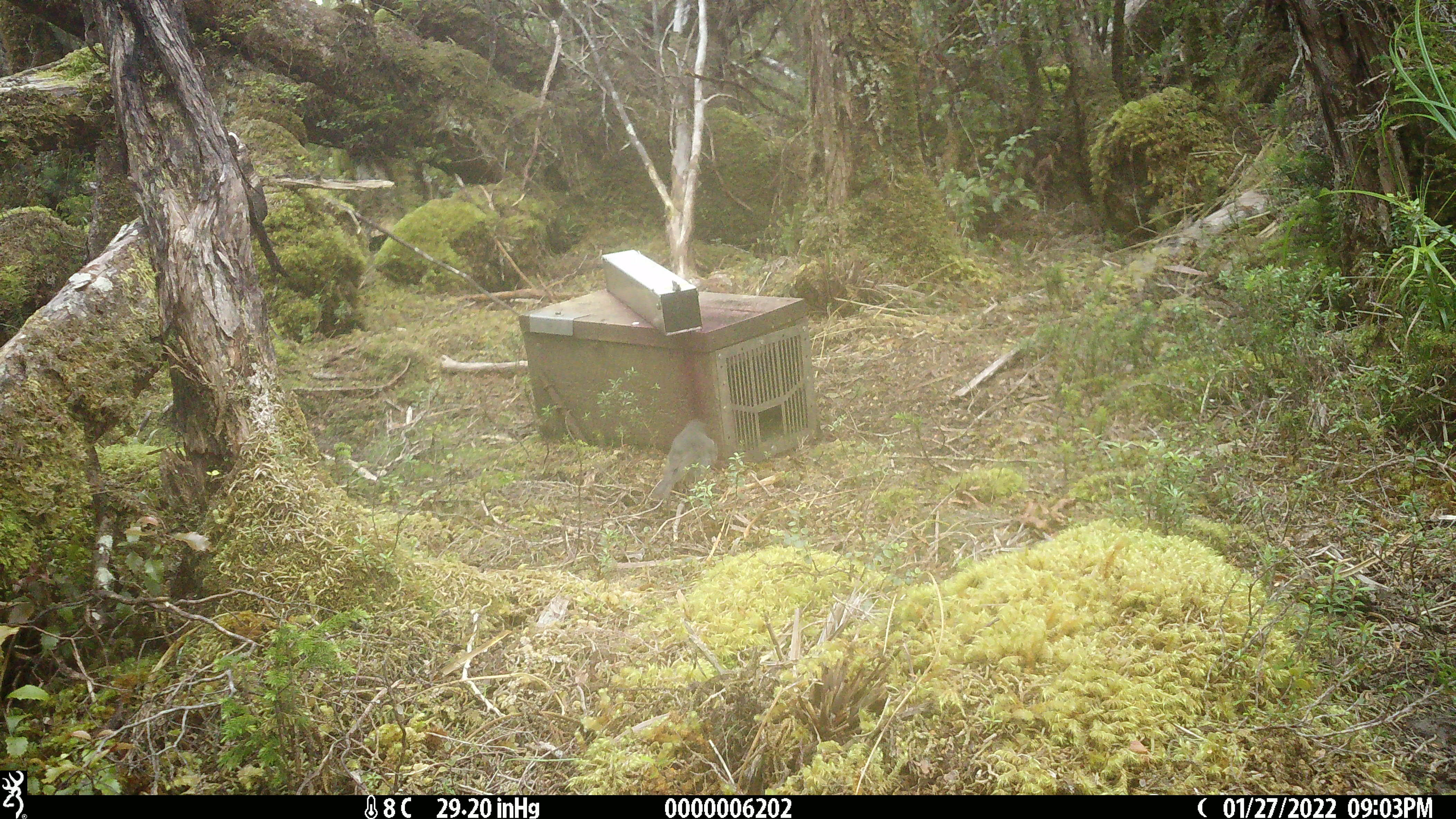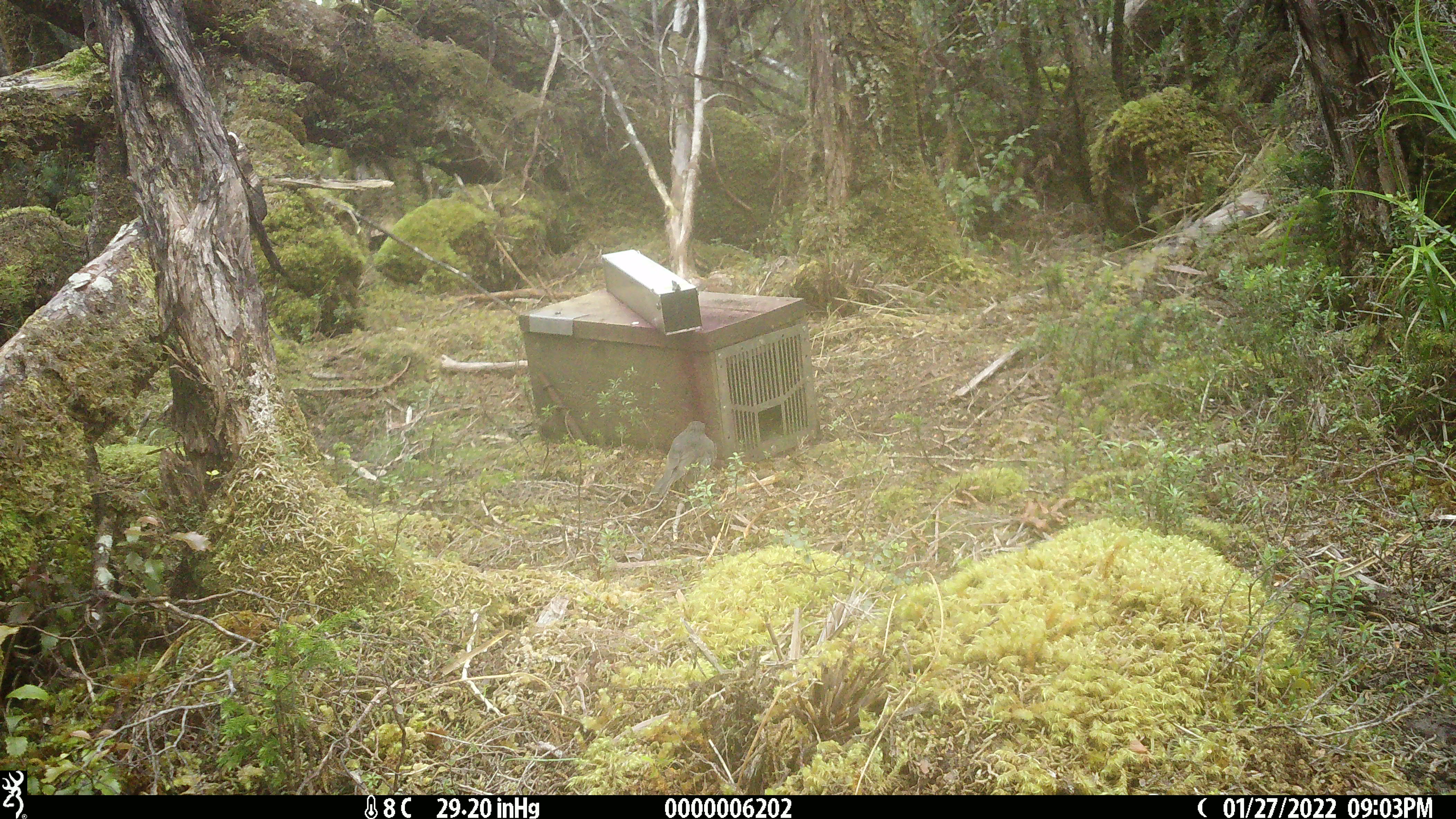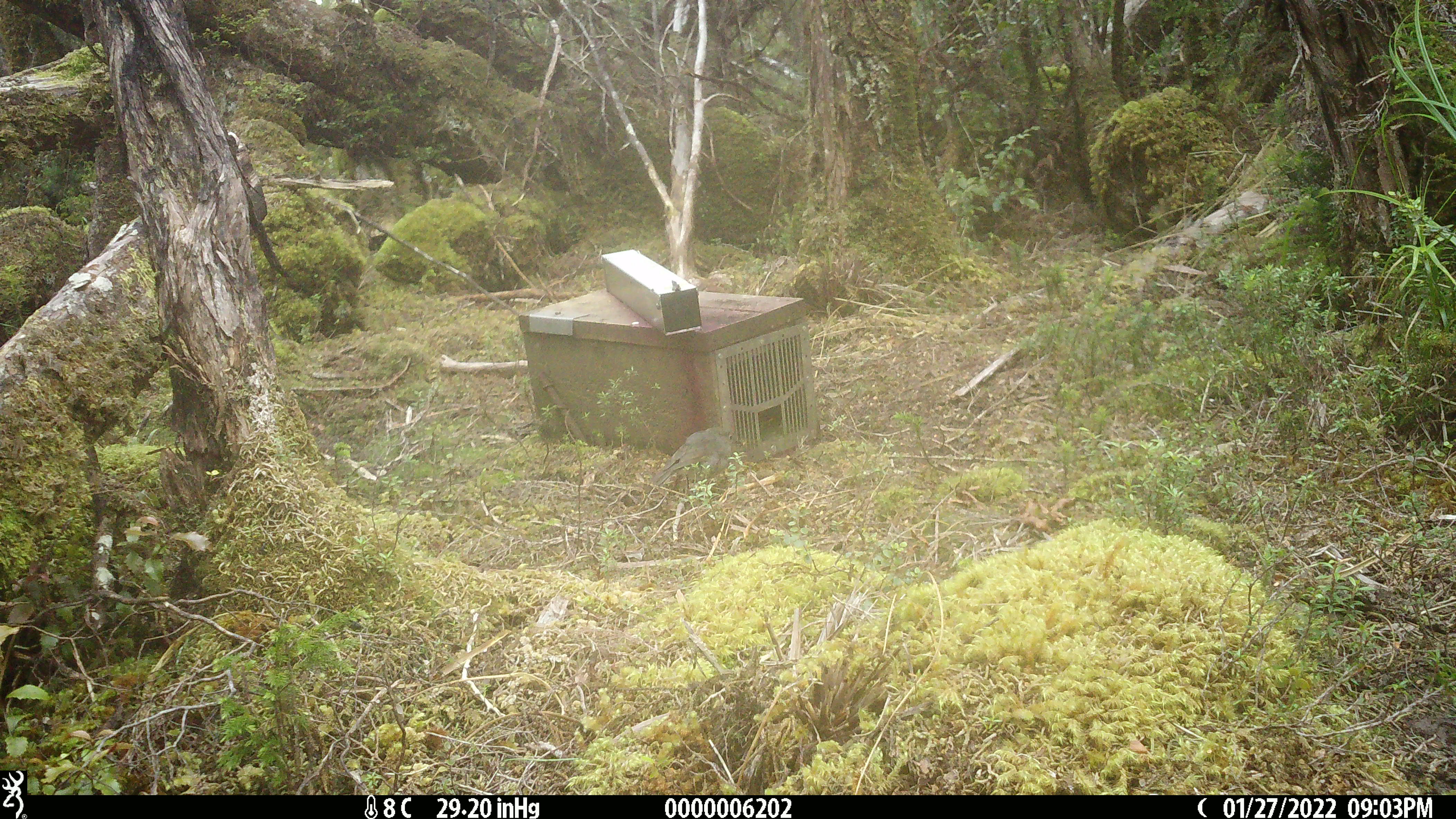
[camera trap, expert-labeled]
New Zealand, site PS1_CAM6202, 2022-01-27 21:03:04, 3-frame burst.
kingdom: Animalia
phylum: Chordata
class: Aves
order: Passeriformes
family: Petroicidae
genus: Petroica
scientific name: Petroica australis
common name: new zealand robin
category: robin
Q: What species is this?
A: Robin (new zealand robin) (Petroica australis).